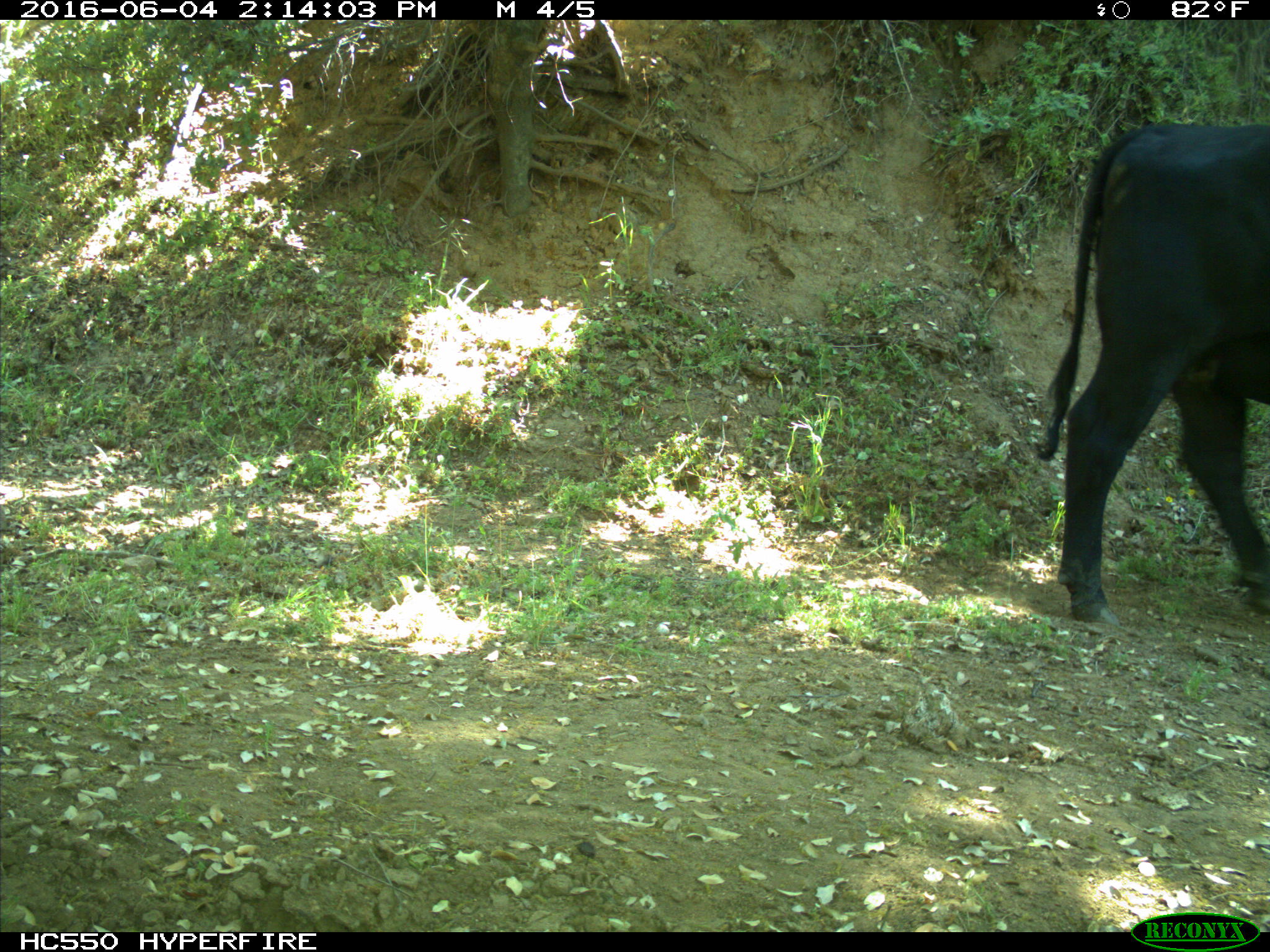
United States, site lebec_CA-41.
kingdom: Animalia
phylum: Chordata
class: Mammalia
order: Artiodactyla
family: Bovidae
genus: Bos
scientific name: Bos taurus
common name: domestic cow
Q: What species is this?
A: Bos taurus (domestic cow).